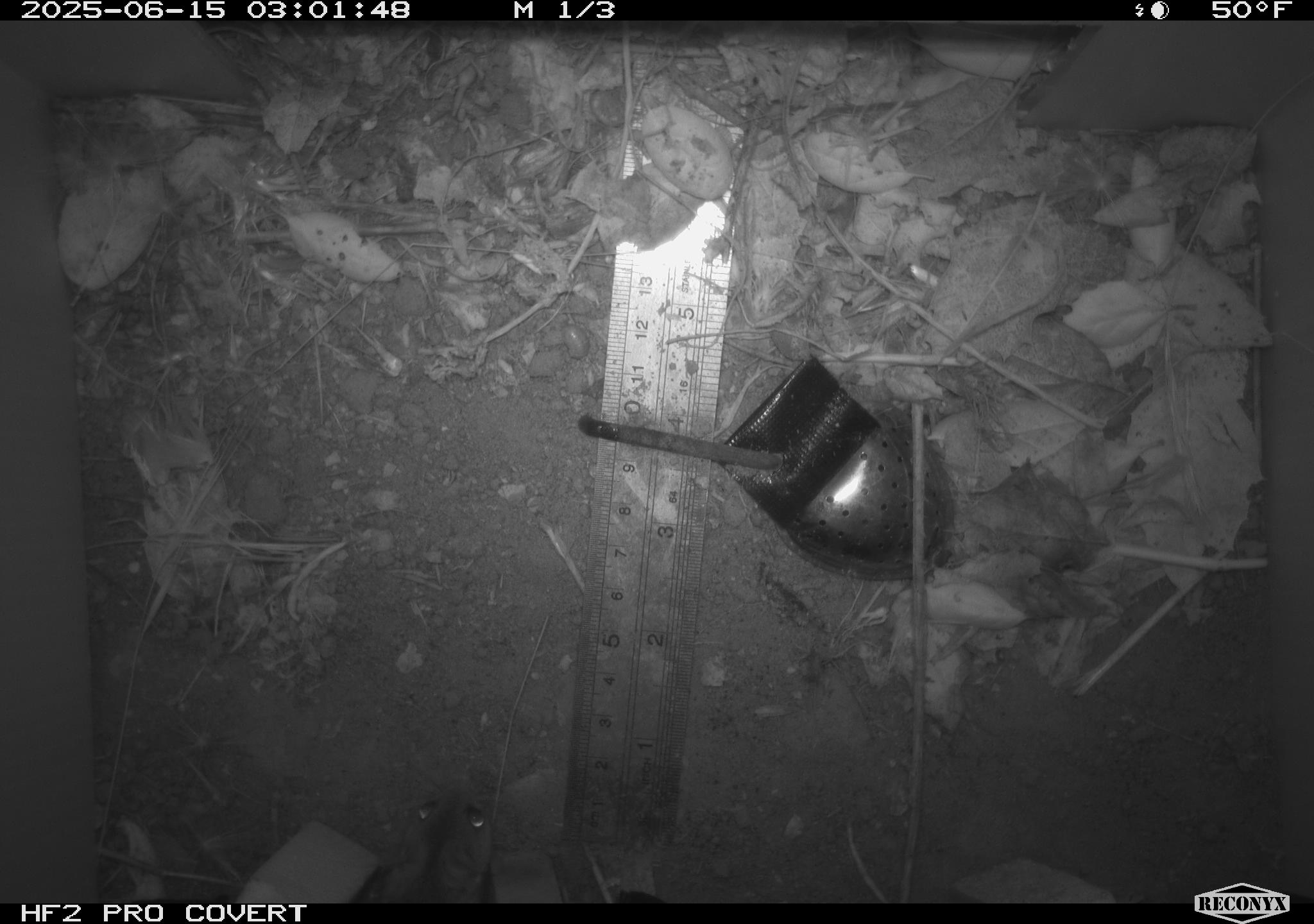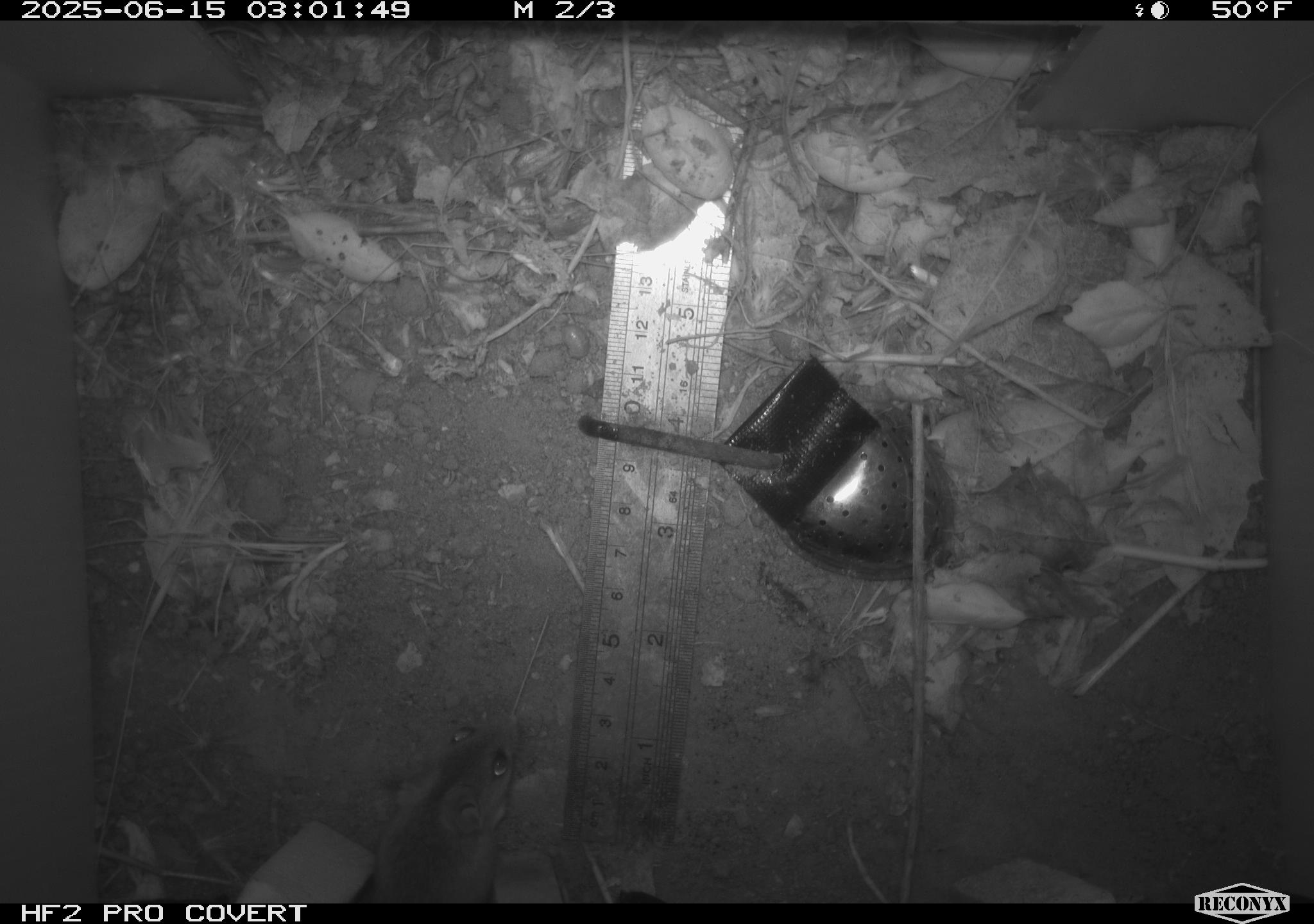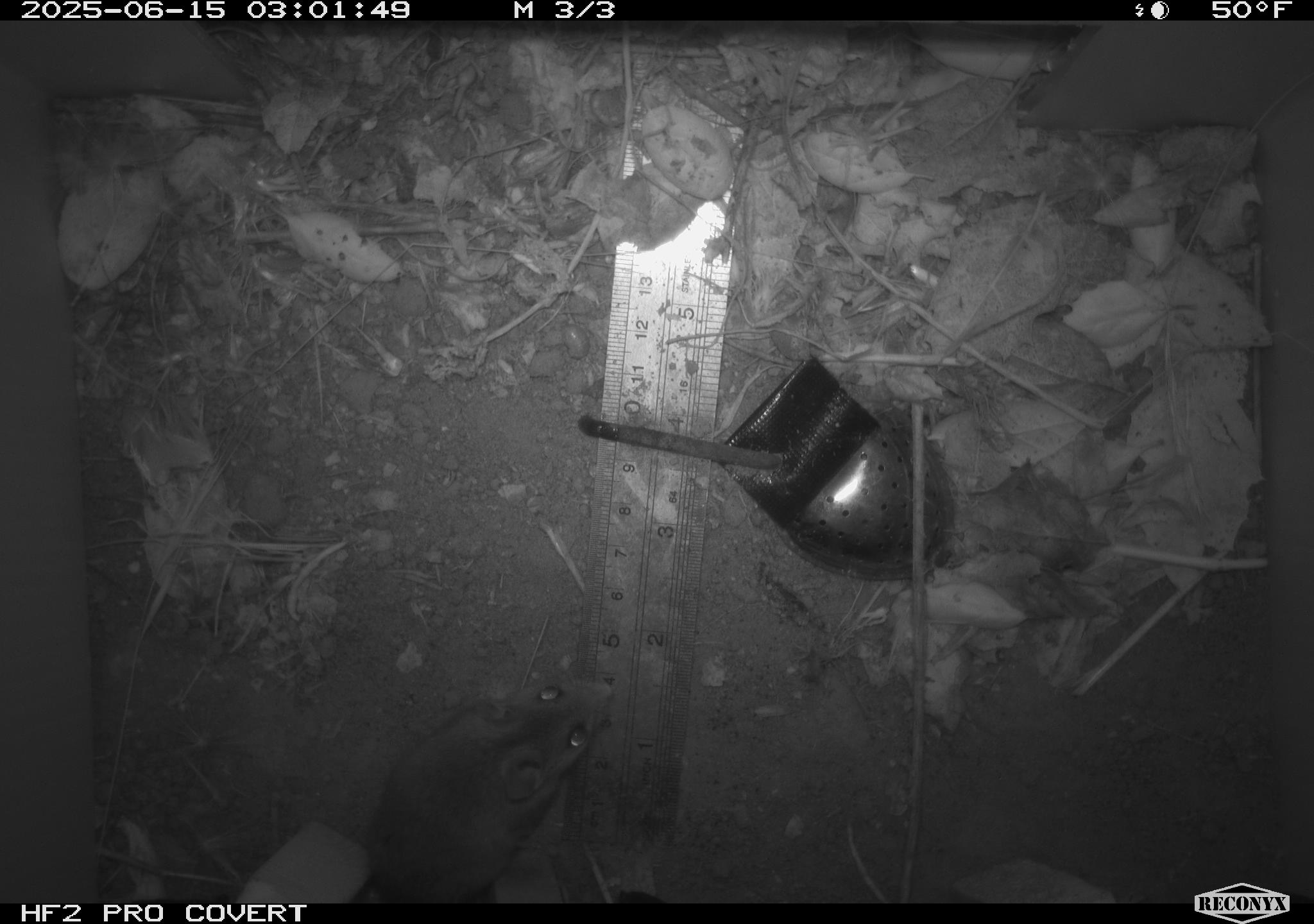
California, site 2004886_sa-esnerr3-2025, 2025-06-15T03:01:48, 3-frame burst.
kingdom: Animalia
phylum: Chordata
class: Mammalia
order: Rodentia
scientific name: Rodentia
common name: rodent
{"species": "rodent (Rodentia)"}